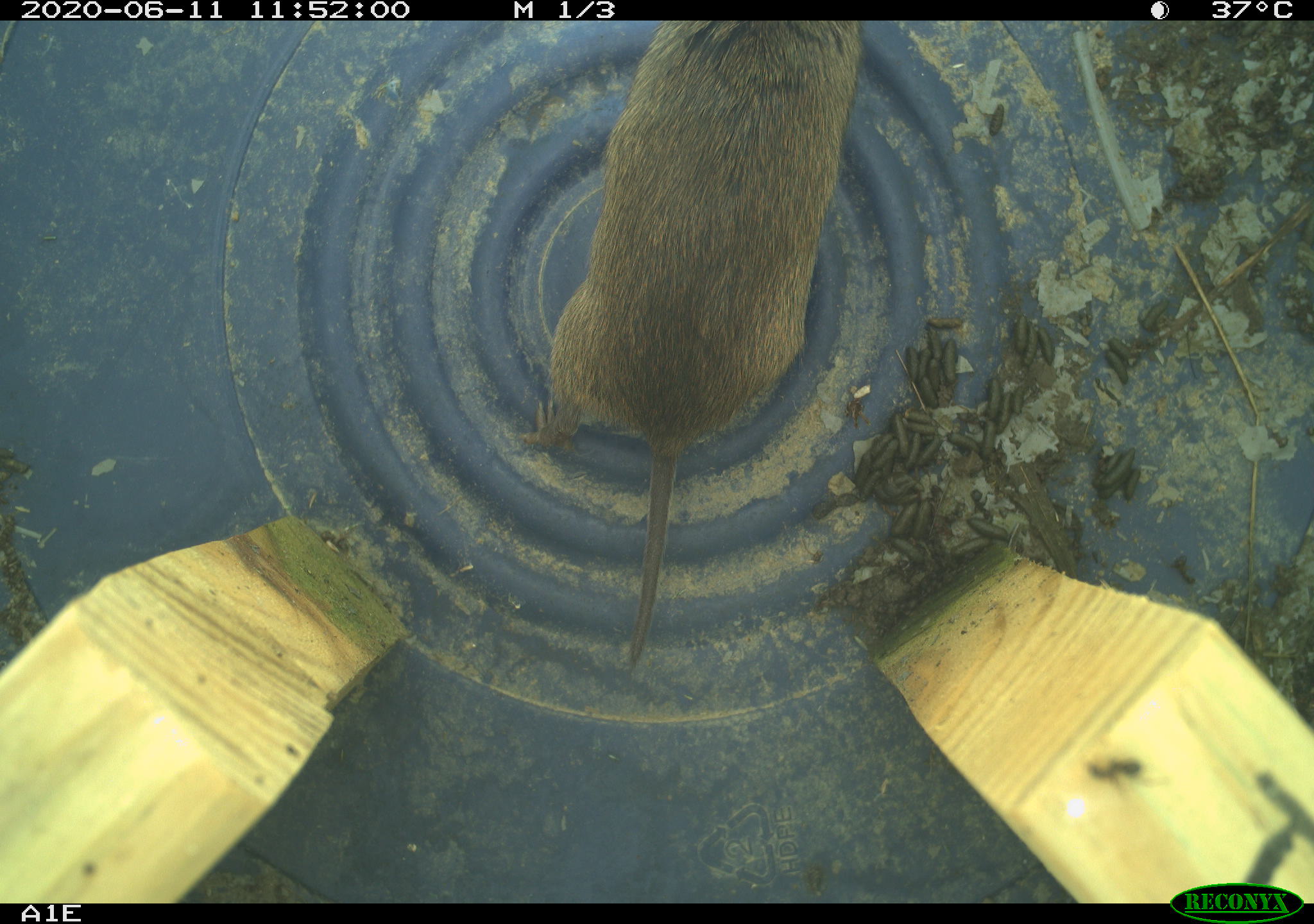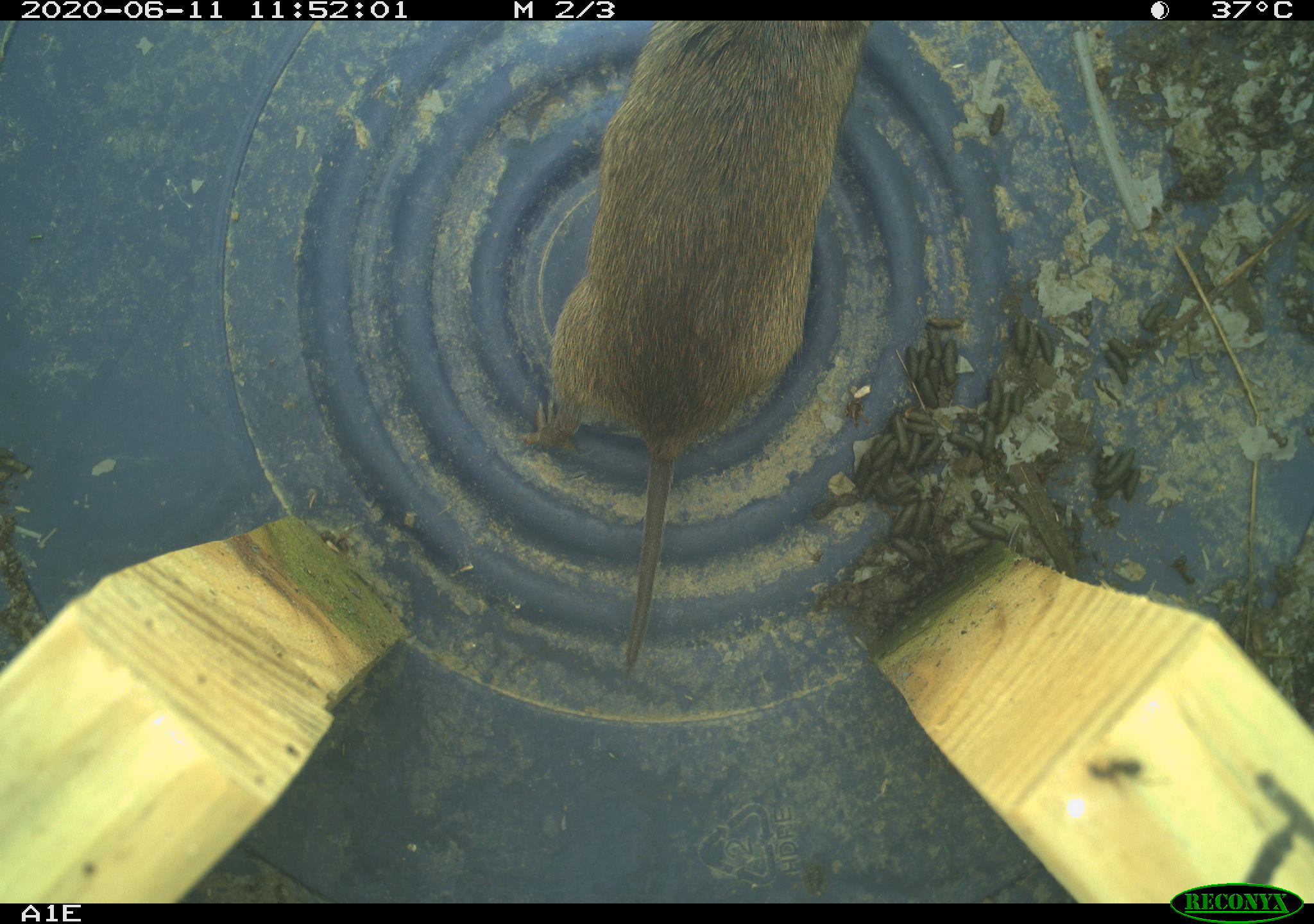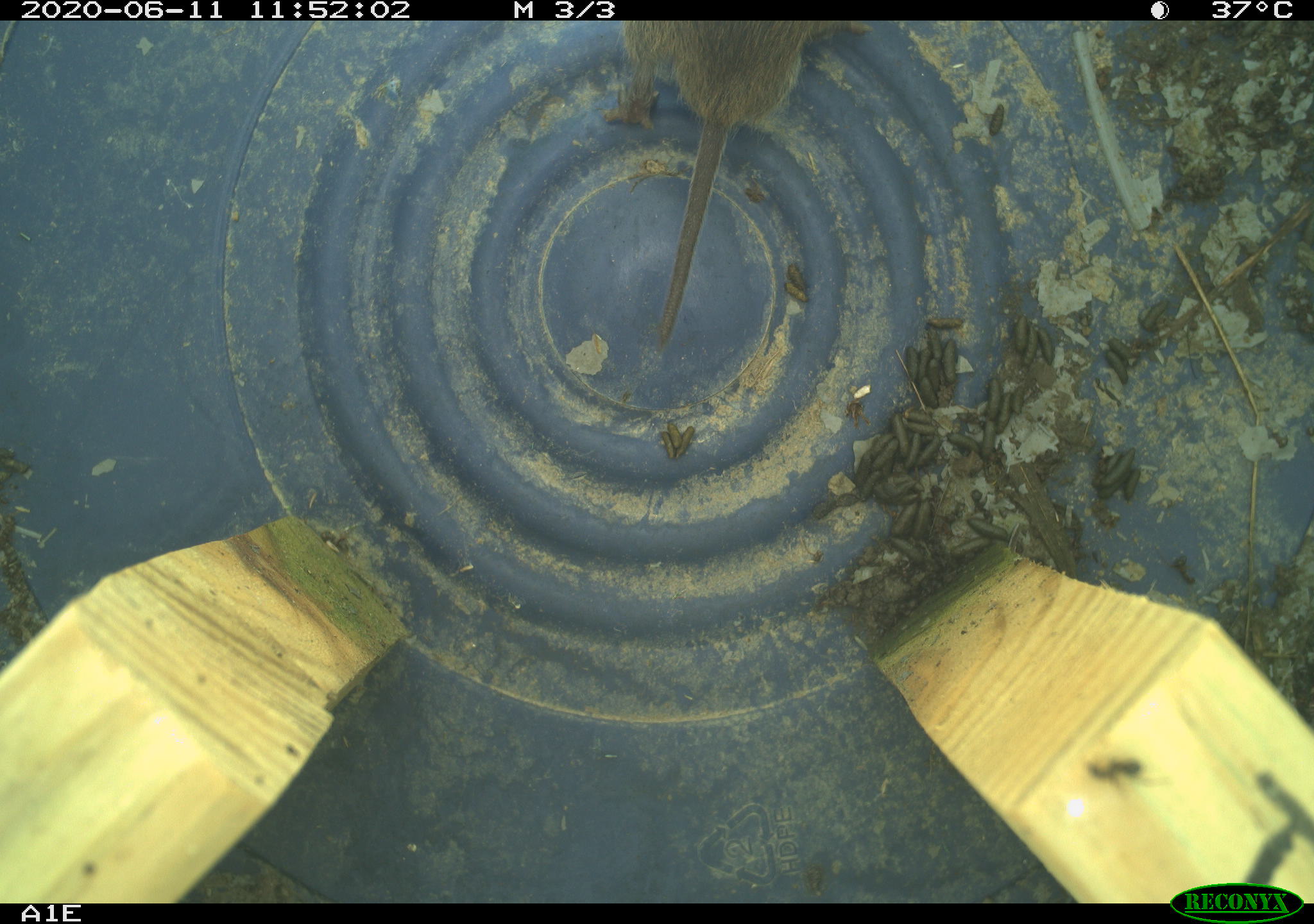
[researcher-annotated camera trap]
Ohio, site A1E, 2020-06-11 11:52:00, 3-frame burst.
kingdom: Animalia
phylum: Chordata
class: Mammalia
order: Rodentia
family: Cricetidae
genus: Microtus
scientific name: Microtus pennsylvanicus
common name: meadow vole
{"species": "meadow vole (Microtus pennsylvanicus)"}